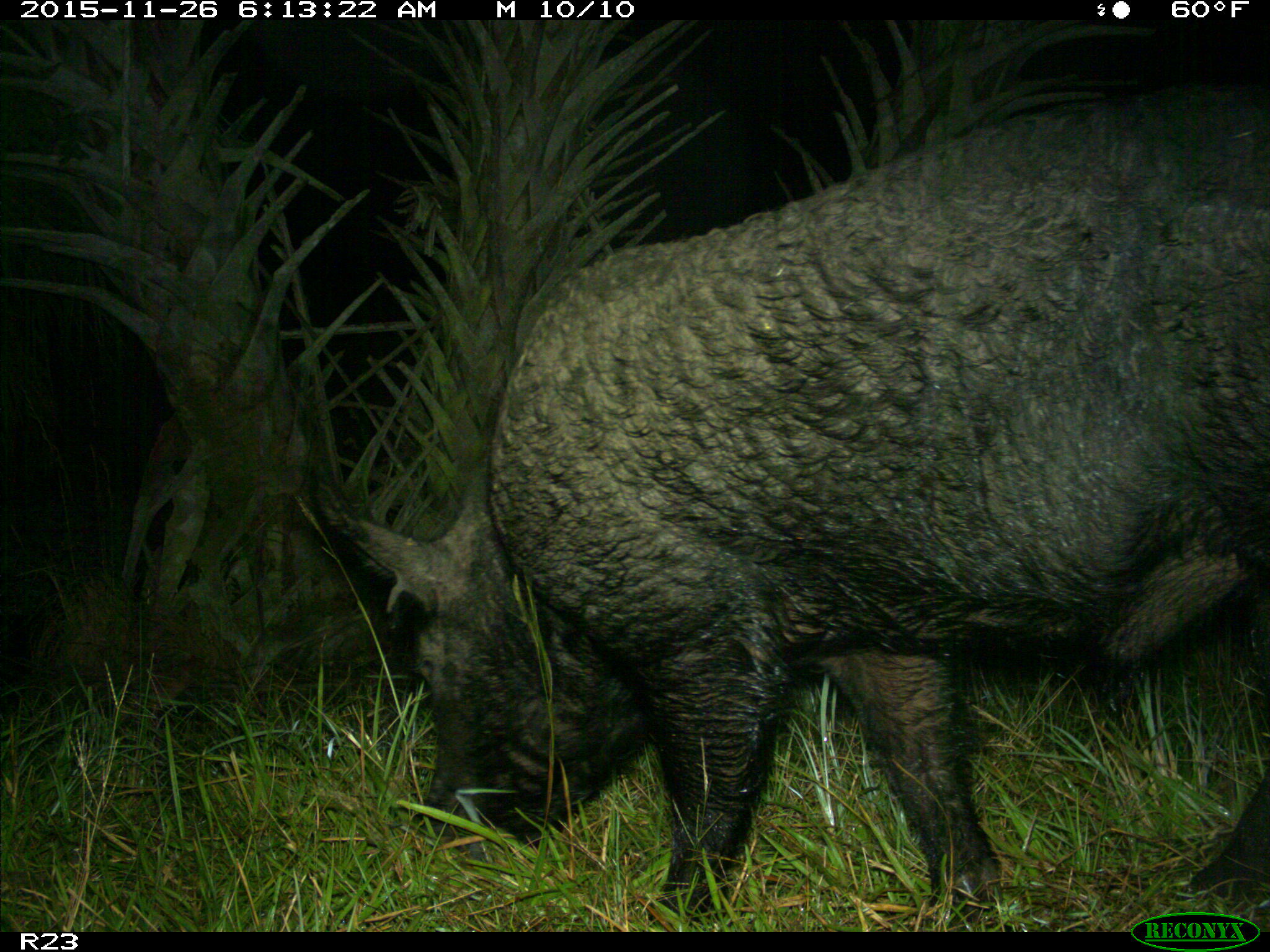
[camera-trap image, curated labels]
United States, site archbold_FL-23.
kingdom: Animalia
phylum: Chordata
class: Mammalia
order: Artiodactyla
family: Suidae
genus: Sus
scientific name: Sus scrofa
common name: wild boar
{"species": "Sus scrofa (wild boar)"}